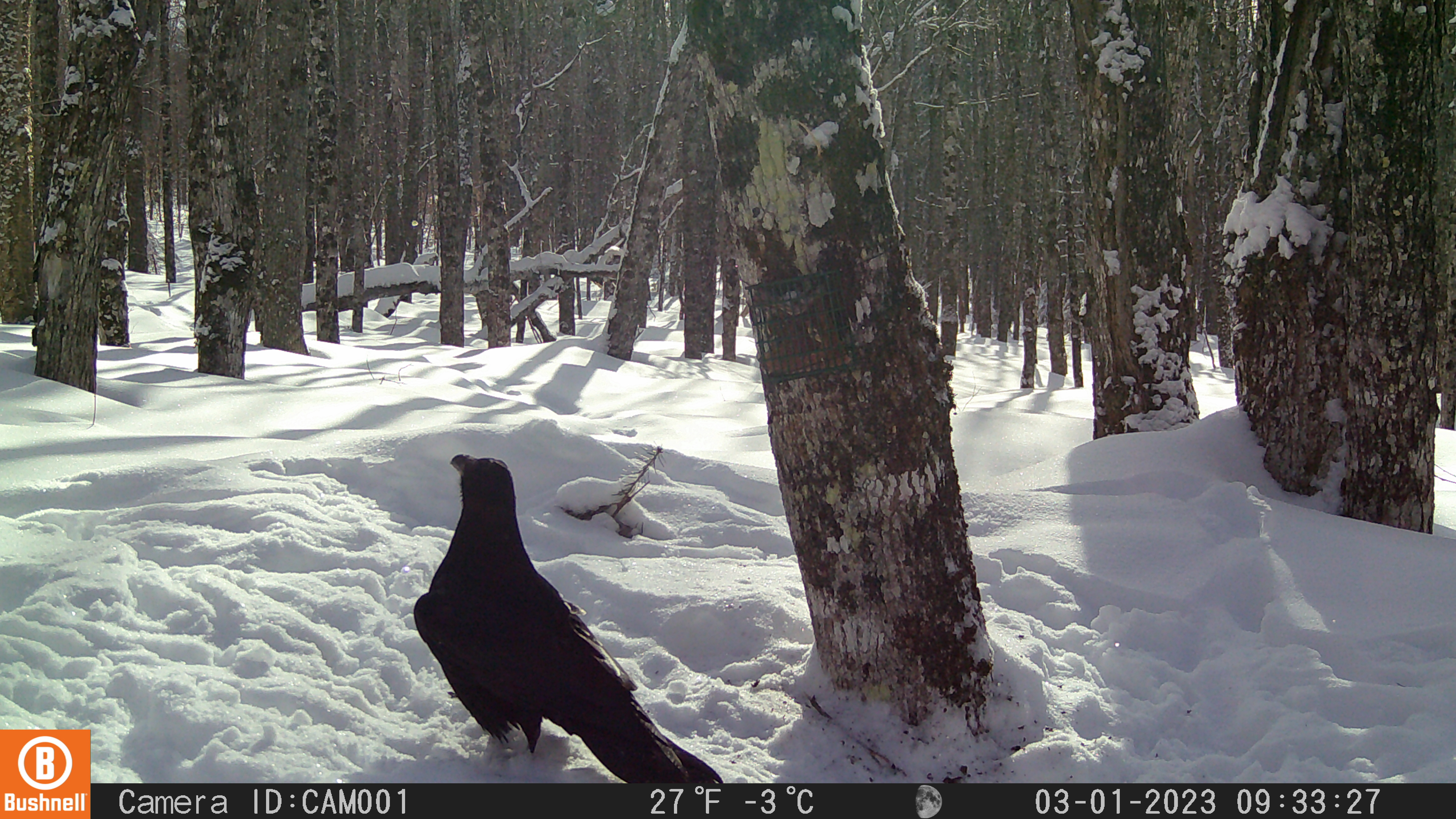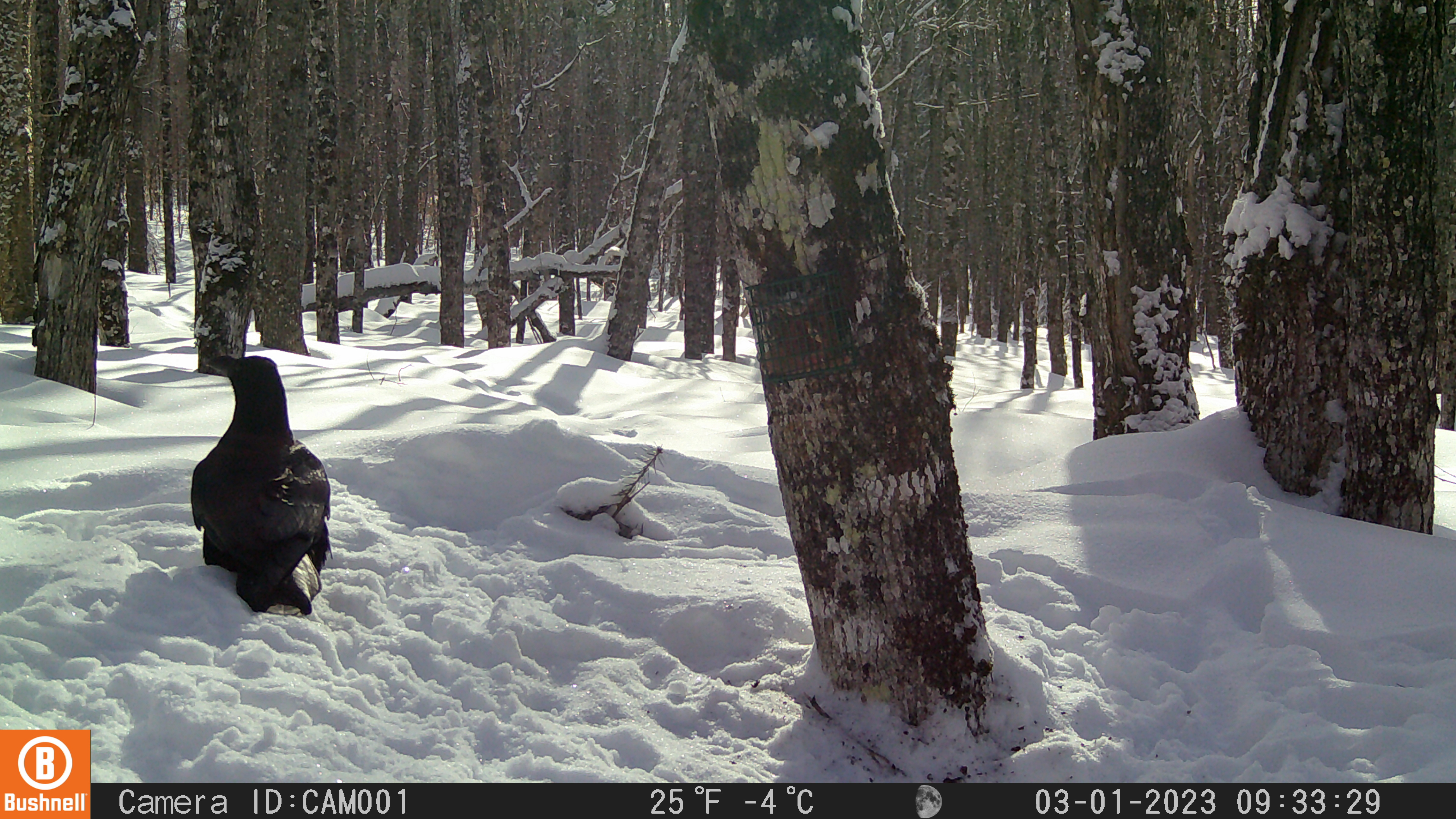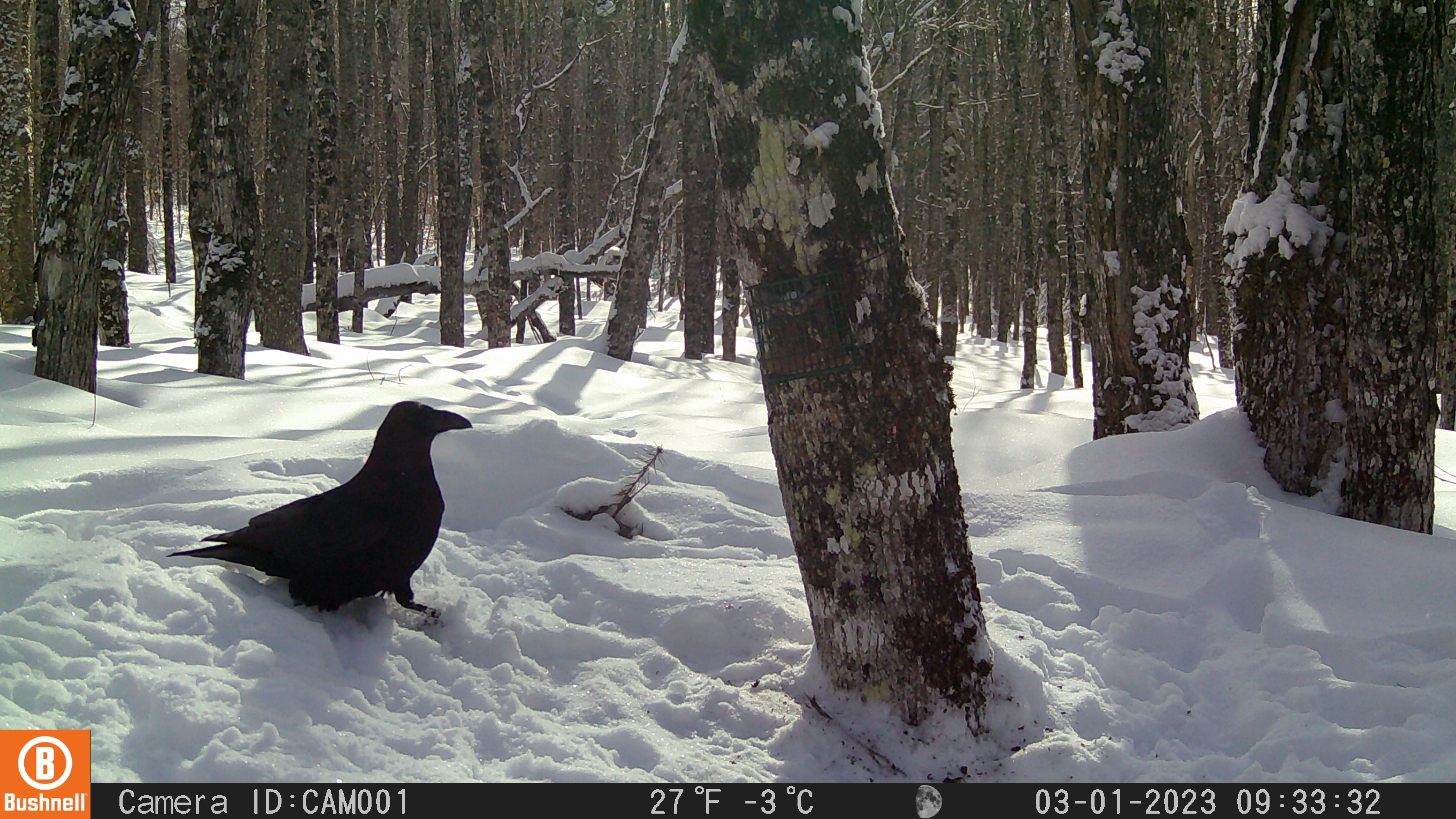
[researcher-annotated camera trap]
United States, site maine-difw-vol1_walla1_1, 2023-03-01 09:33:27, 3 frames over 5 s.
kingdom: Animalia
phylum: Chordata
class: Aves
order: Passeriformes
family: Corvidae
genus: Corvus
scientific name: Corvus corax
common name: common raven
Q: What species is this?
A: Common raven (Corvus corax).